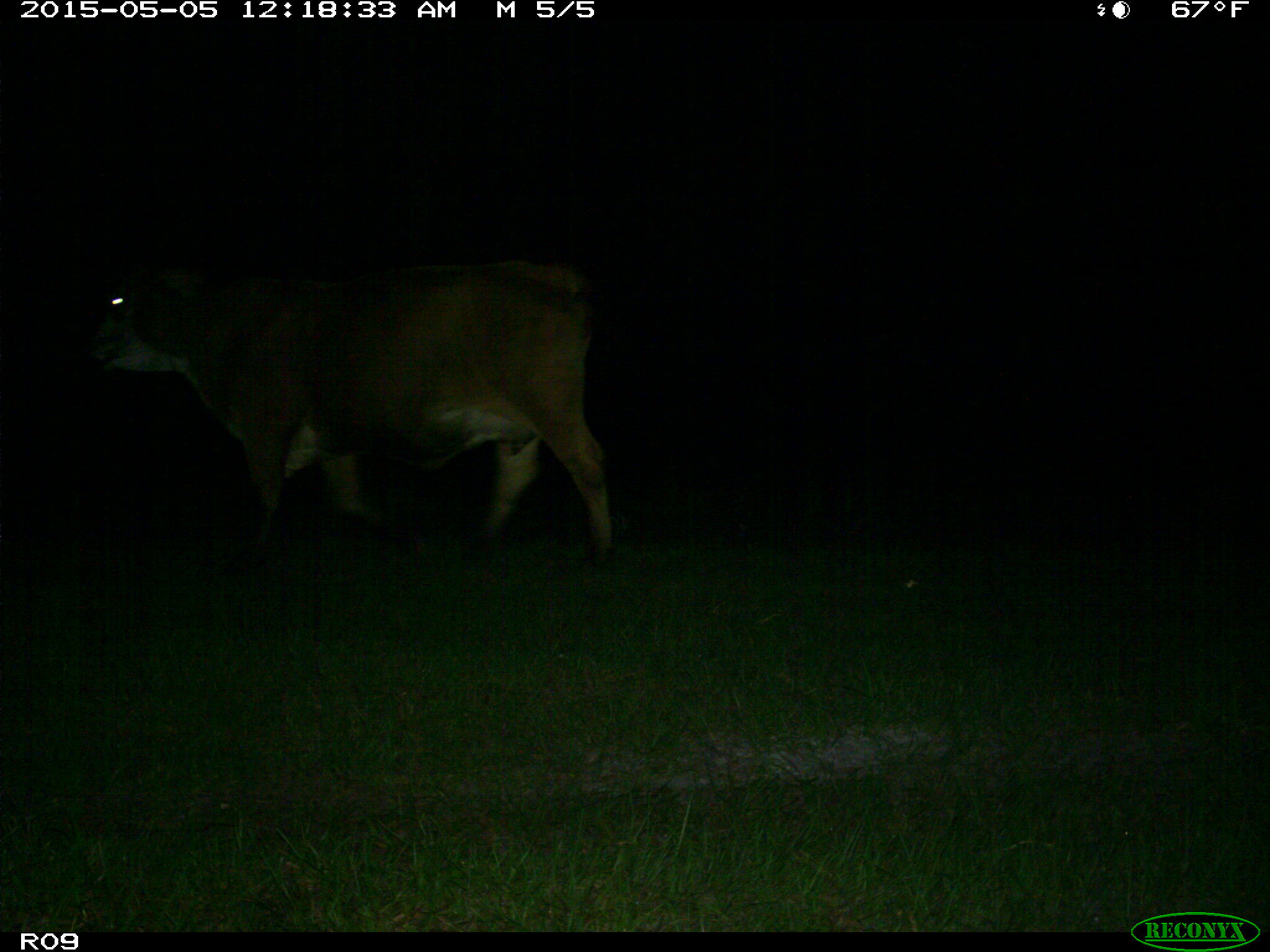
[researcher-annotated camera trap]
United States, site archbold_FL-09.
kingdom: Animalia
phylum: Chordata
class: Mammalia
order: Artiodactyla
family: Bovidae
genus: Bos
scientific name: Bos taurus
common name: domestic cow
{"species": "Bos taurus (domestic cow)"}